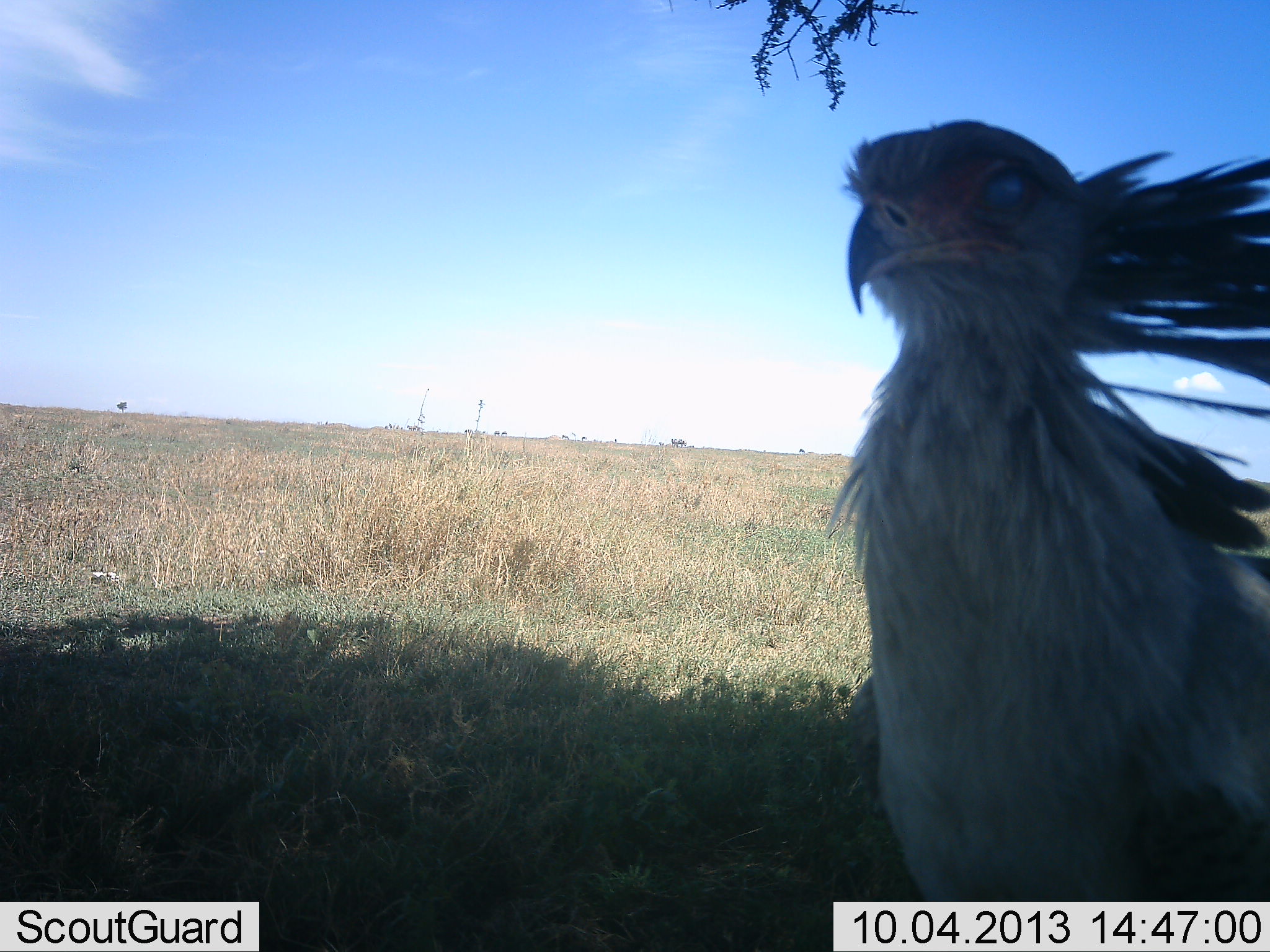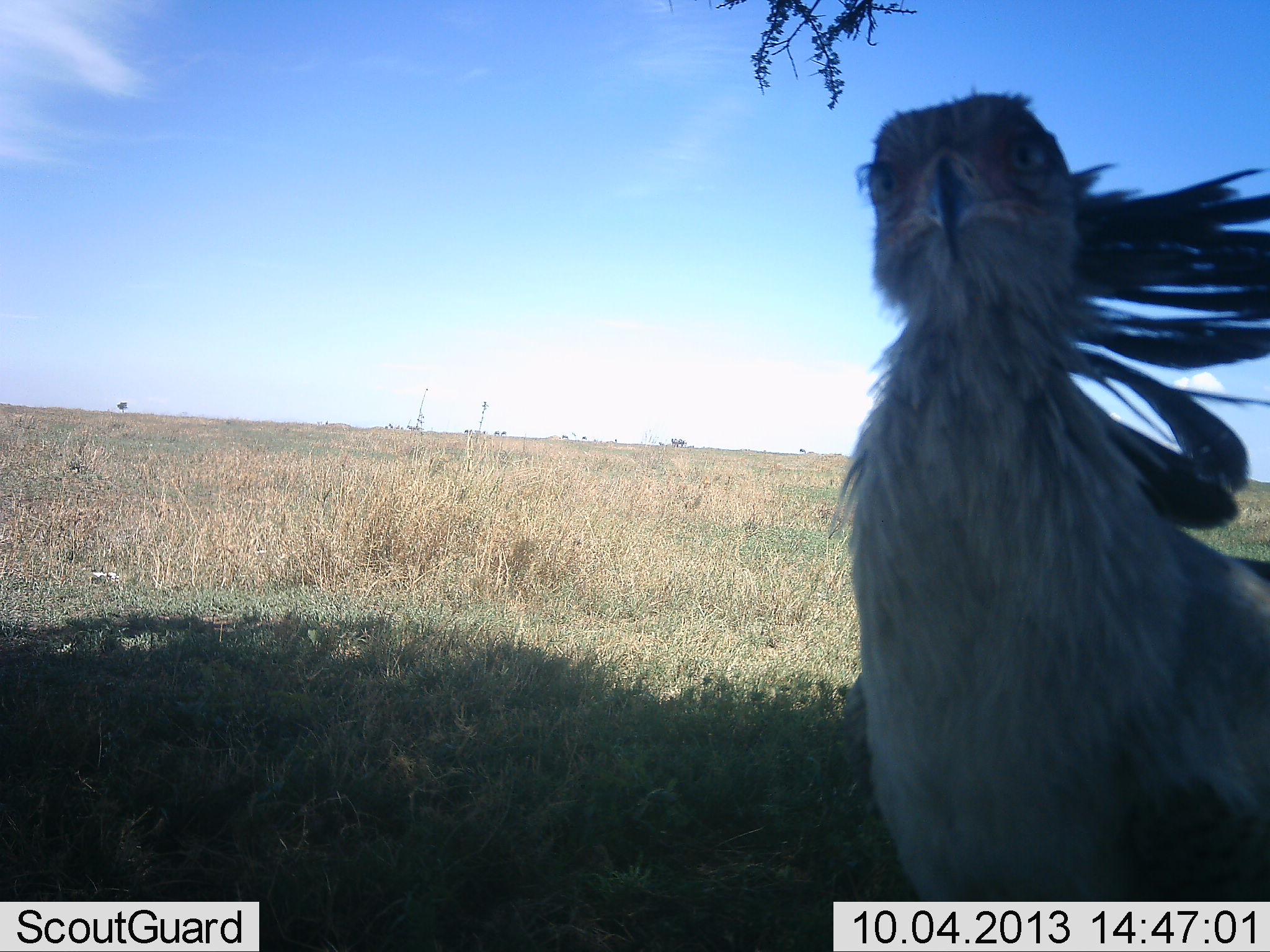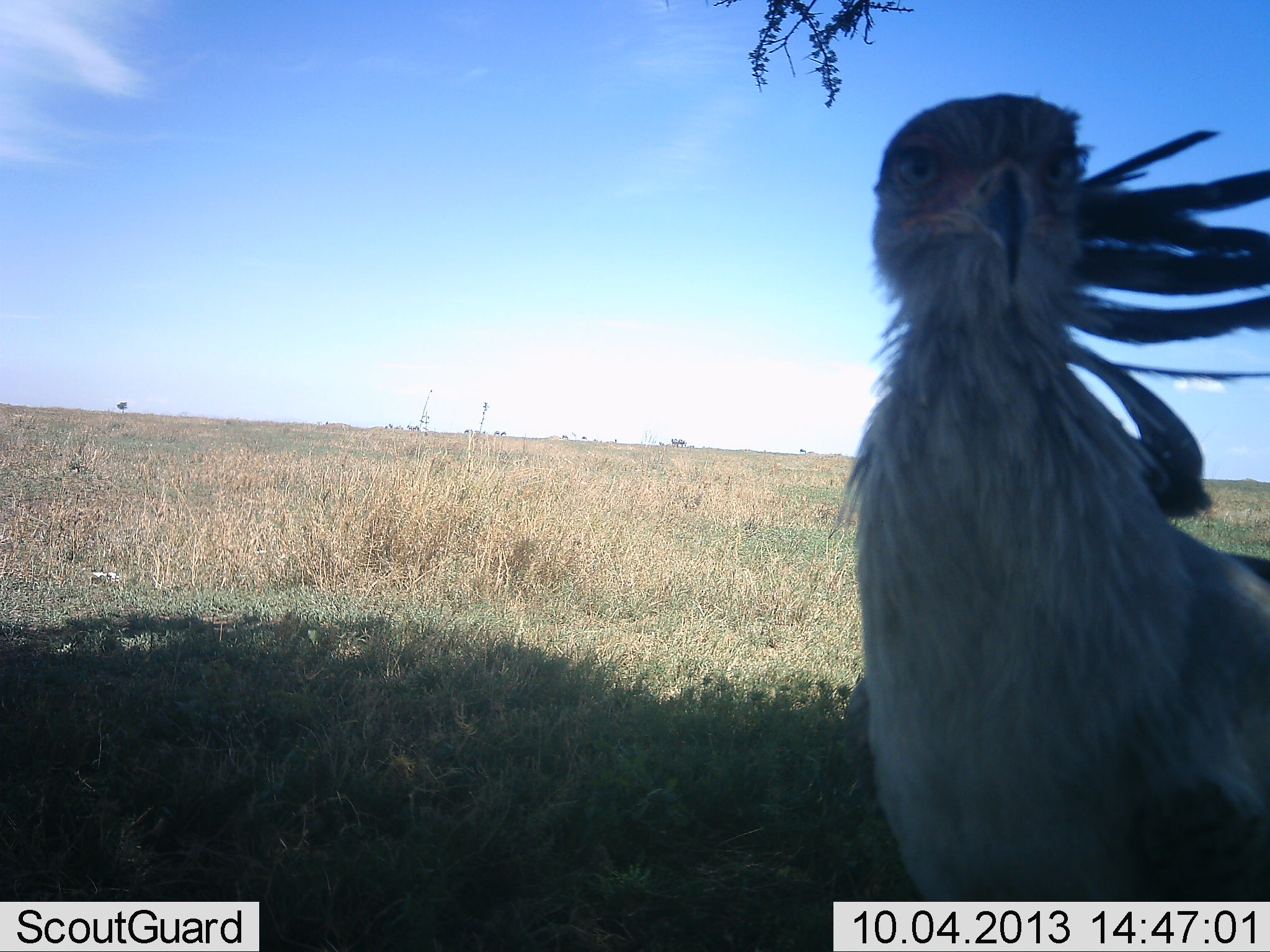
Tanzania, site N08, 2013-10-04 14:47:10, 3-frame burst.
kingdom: Animalia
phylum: Chordata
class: Aves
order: Accipitriformes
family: Sagittariidae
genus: Sagittarius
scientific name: Sagittarius serpentarius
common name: secretary bird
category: secretarybird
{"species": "secretarybird (secretary bird) (Sagittarius serpentarius)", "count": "1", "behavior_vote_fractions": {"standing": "91%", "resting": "0%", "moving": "9%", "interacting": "9%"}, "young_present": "0%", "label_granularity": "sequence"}